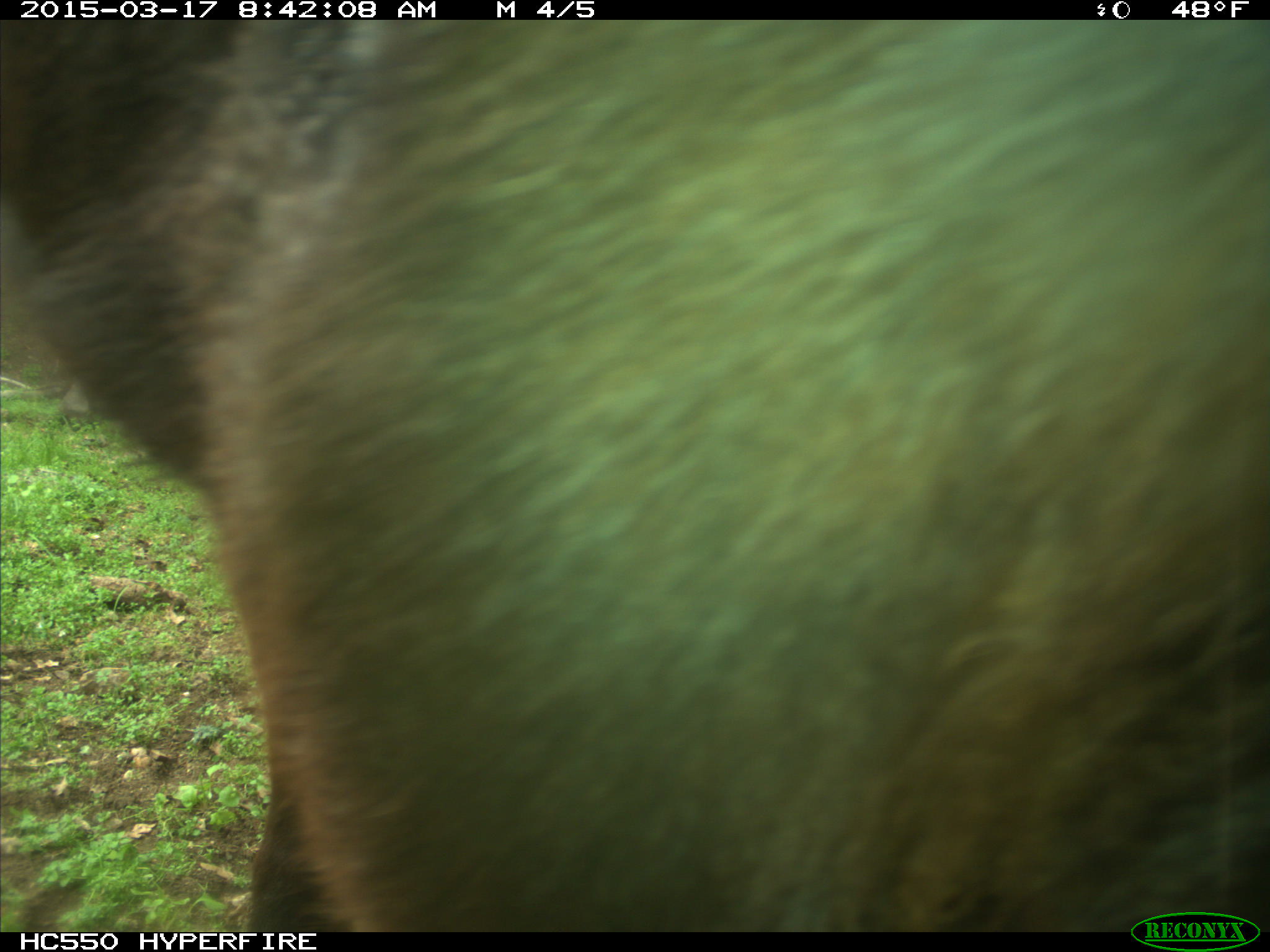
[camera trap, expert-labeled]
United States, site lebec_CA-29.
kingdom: Animalia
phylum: Chordata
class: Mammalia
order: Artiodactyla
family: Bovidae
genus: Bos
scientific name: Bos taurus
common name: domestic cow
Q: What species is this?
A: Bos taurus (domestic cow).